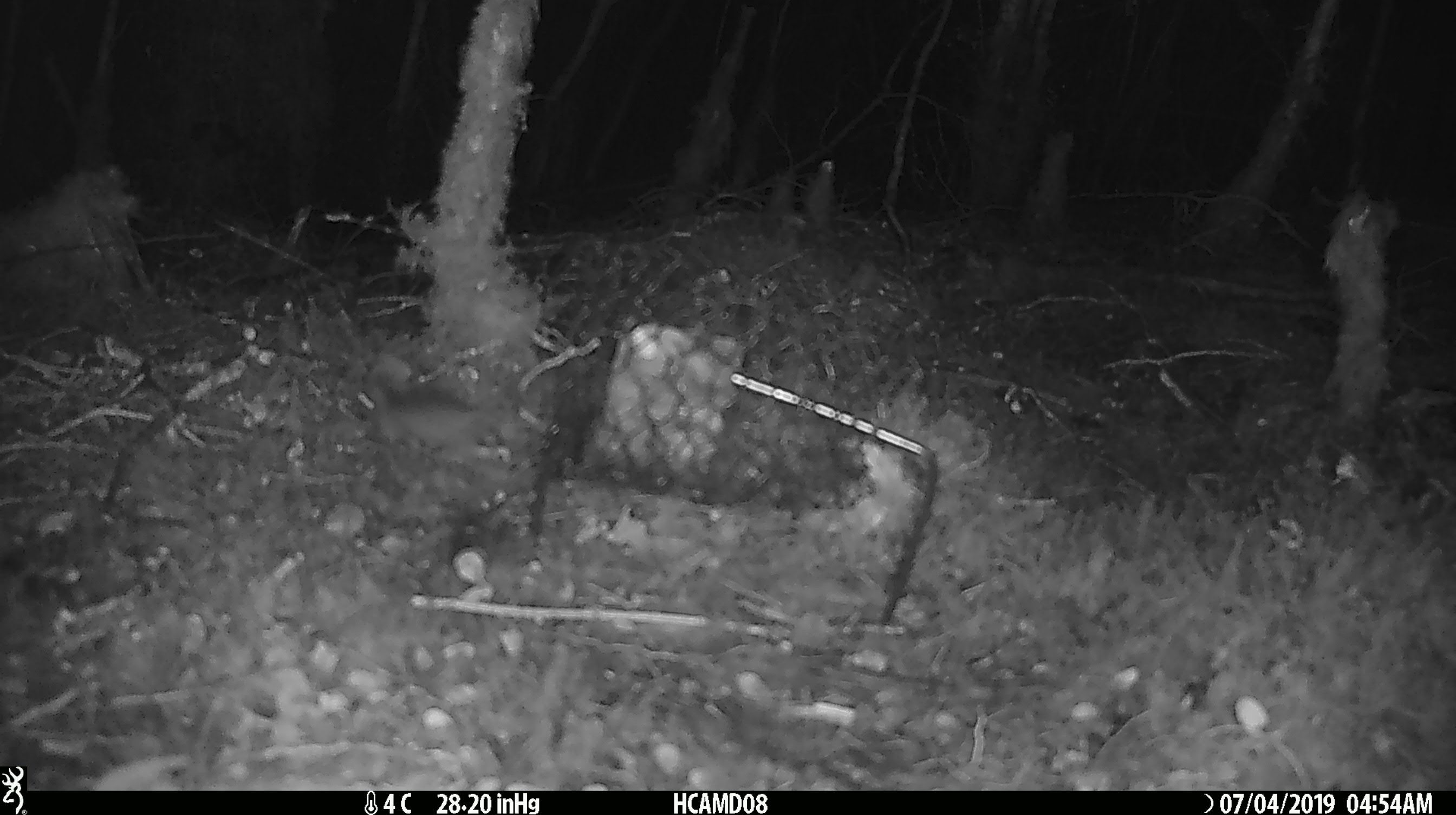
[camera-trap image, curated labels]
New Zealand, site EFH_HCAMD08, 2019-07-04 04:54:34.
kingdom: Animalia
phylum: Chordata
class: Mammalia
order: Rodentia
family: Muridae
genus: Mus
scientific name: Mus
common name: mouse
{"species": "mouse (Mus)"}